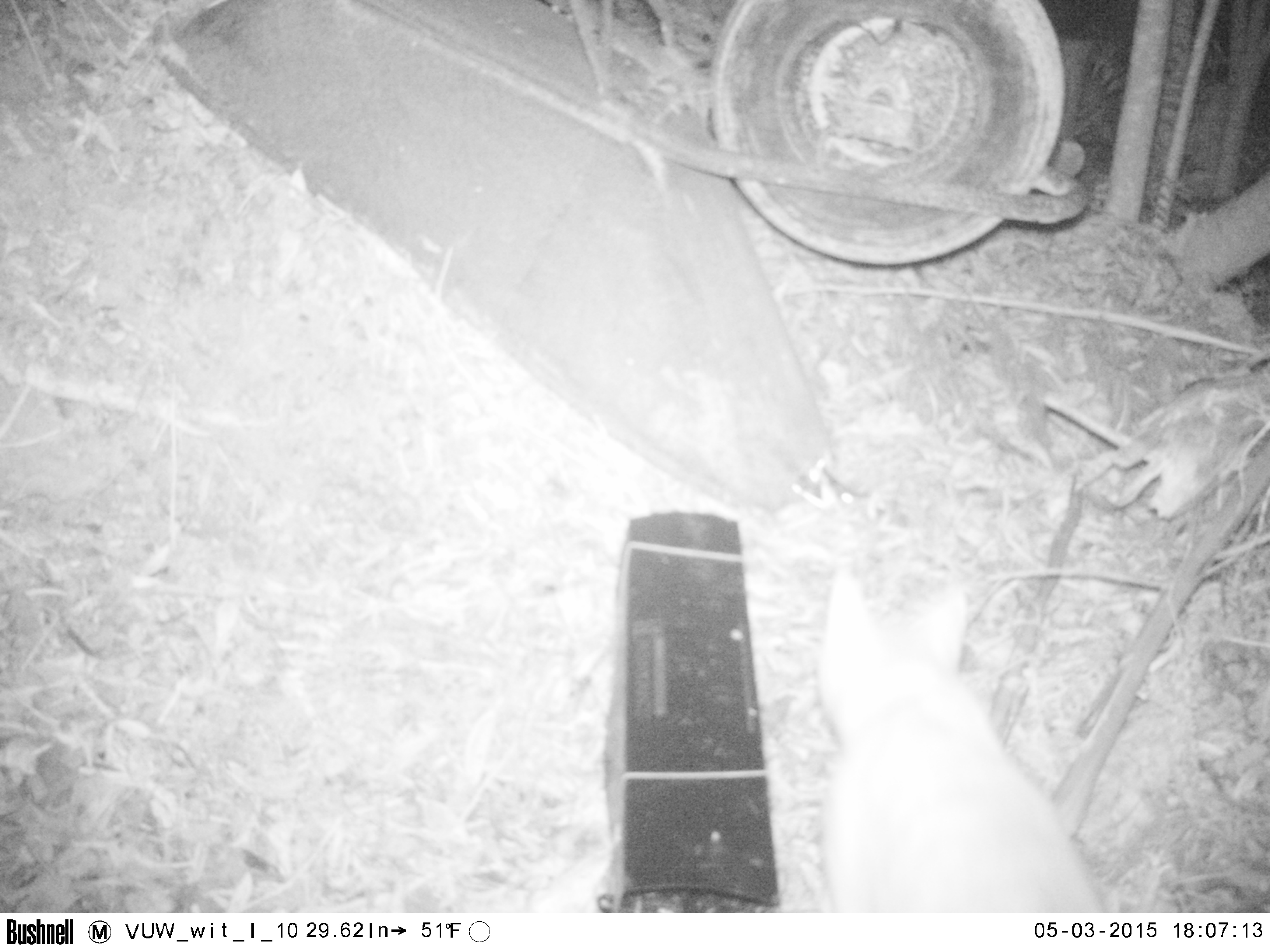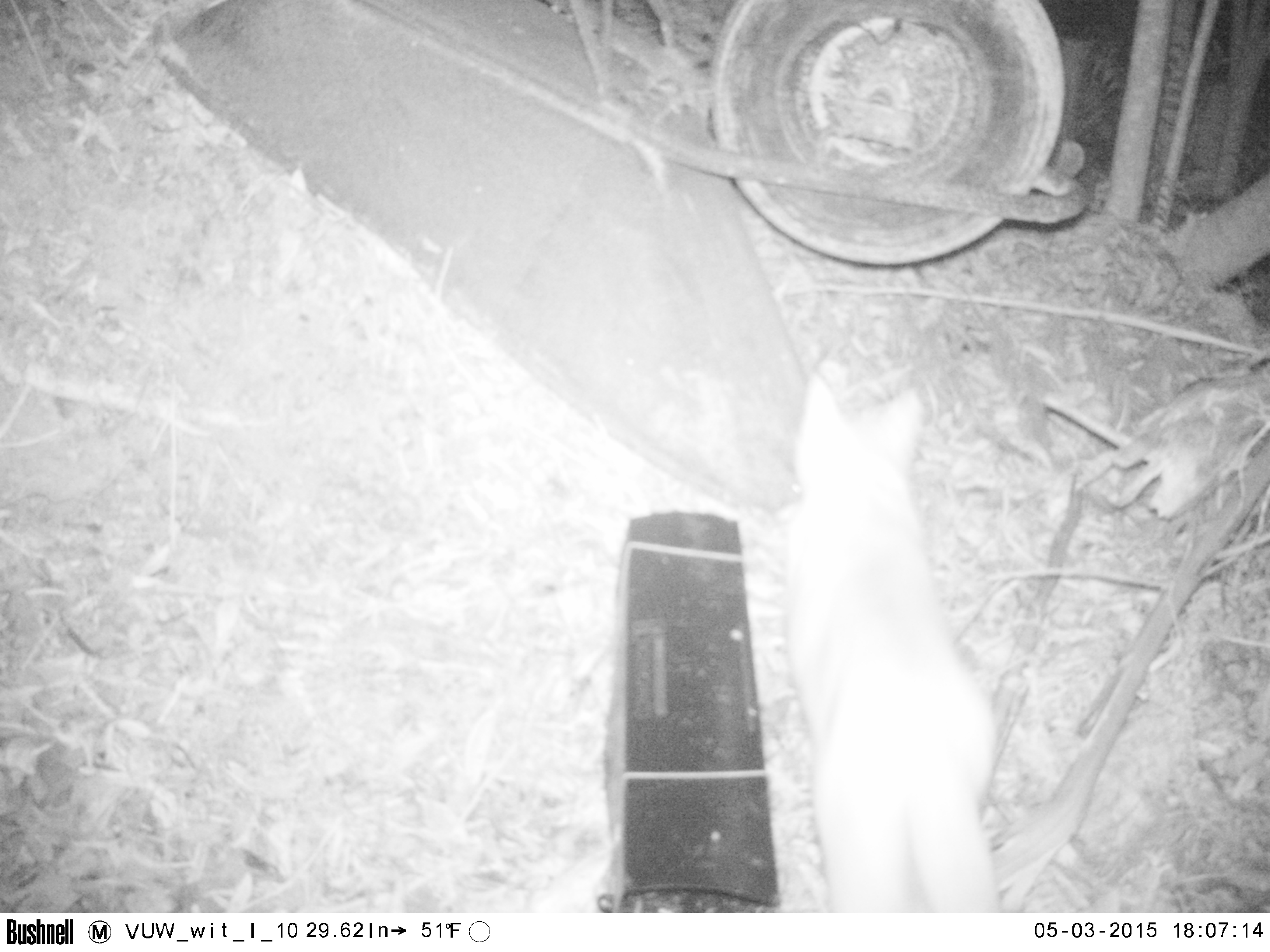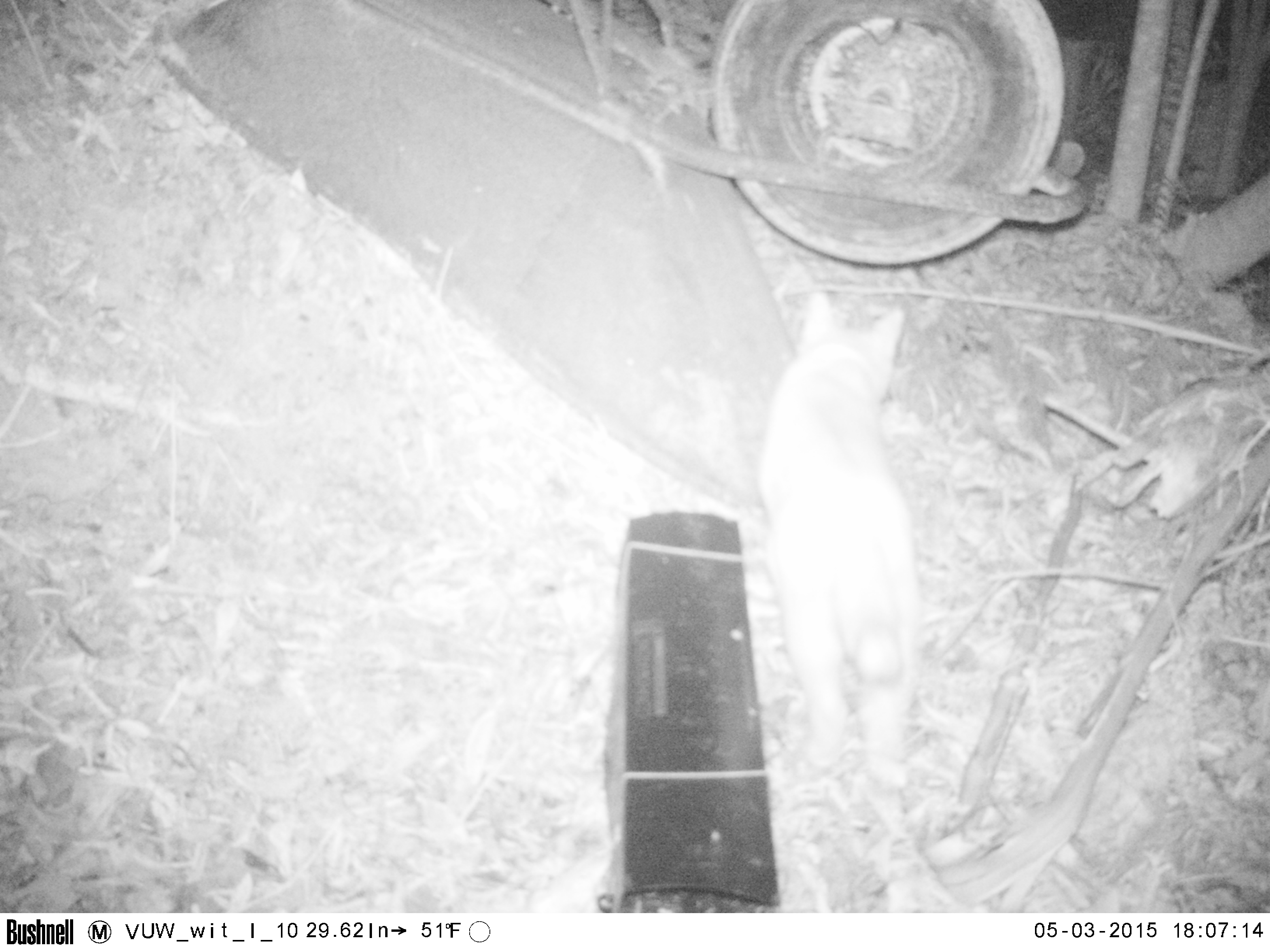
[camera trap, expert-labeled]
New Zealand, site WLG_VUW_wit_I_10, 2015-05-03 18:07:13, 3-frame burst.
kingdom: Animalia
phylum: Chordata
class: Mammalia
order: Carnivora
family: Felidae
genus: Felis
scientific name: Felis catus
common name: domestic cat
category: cat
Cat (domestic cat) (Felis catus).